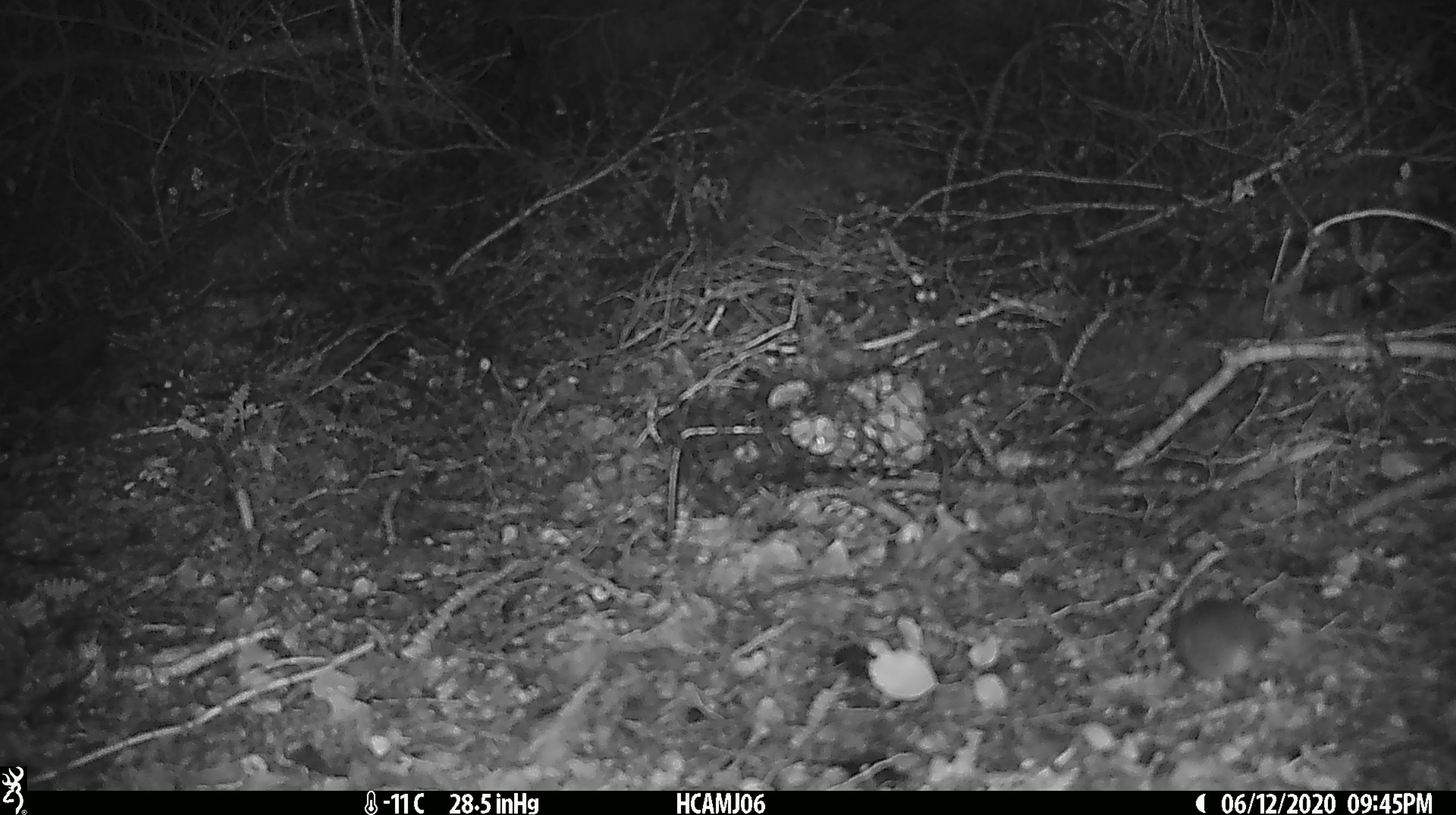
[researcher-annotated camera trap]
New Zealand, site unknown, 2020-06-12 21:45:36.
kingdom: Animalia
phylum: Chordata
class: Mammalia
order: Rodentia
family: Muridae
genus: Mus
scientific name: Mus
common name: mouse